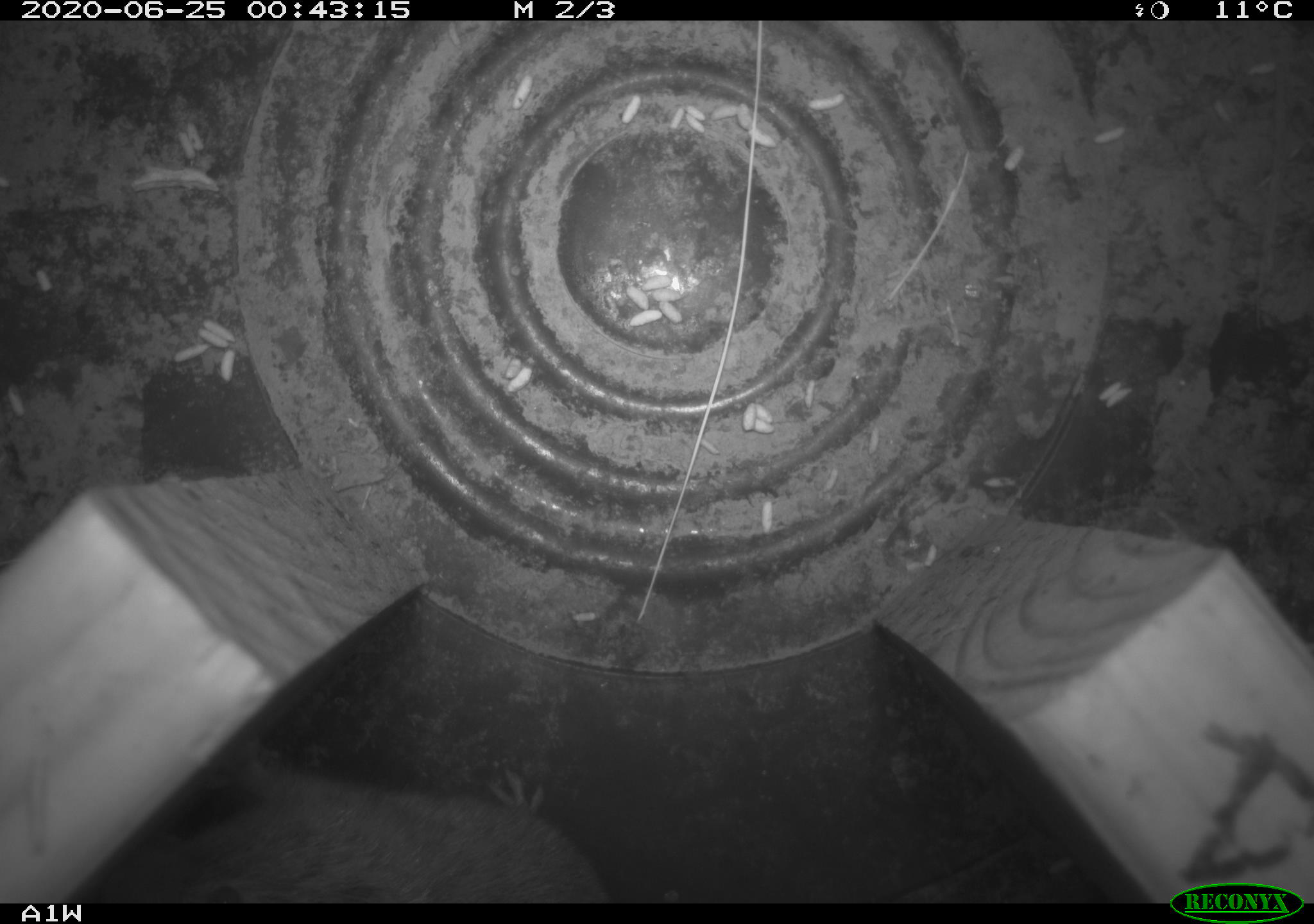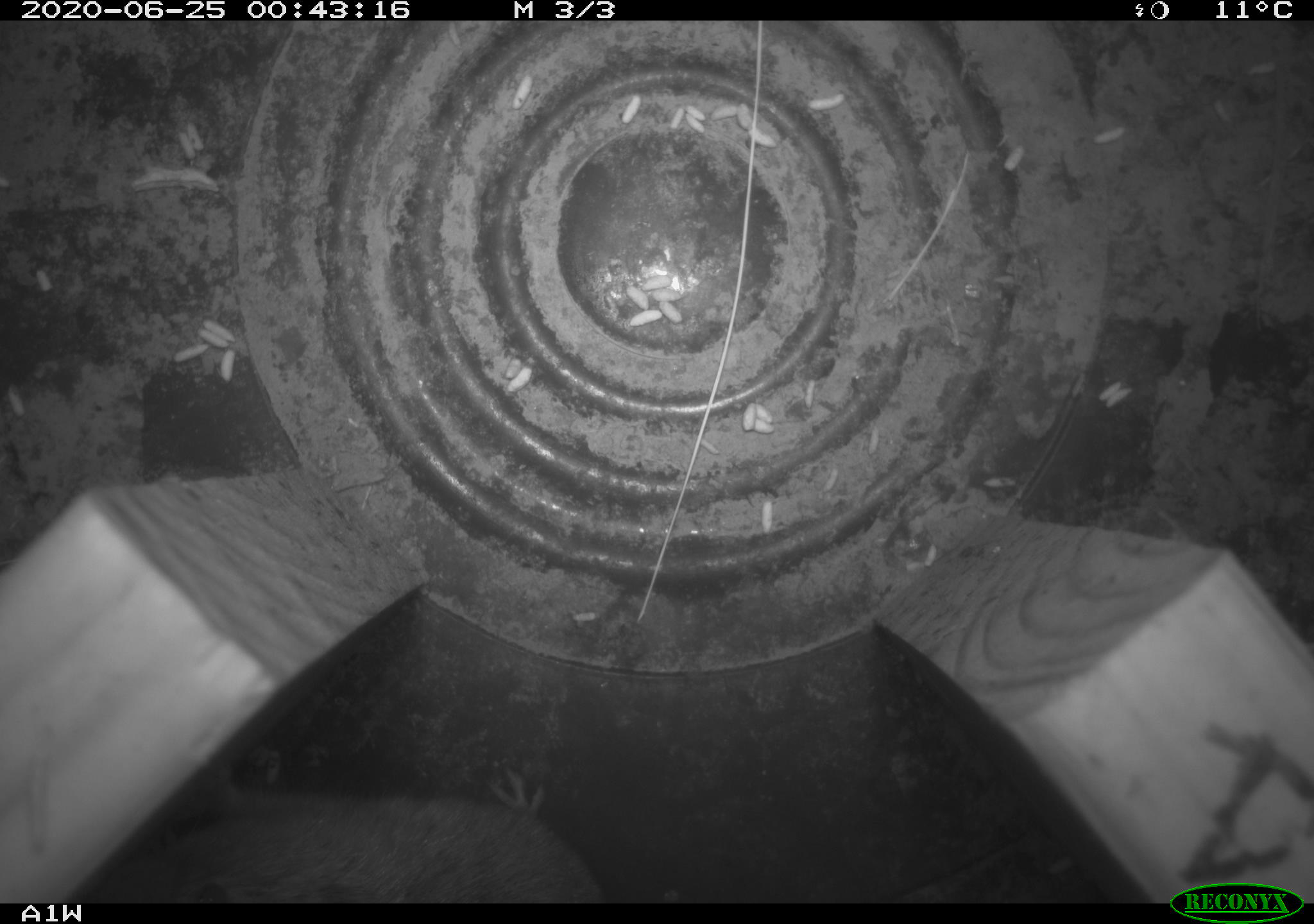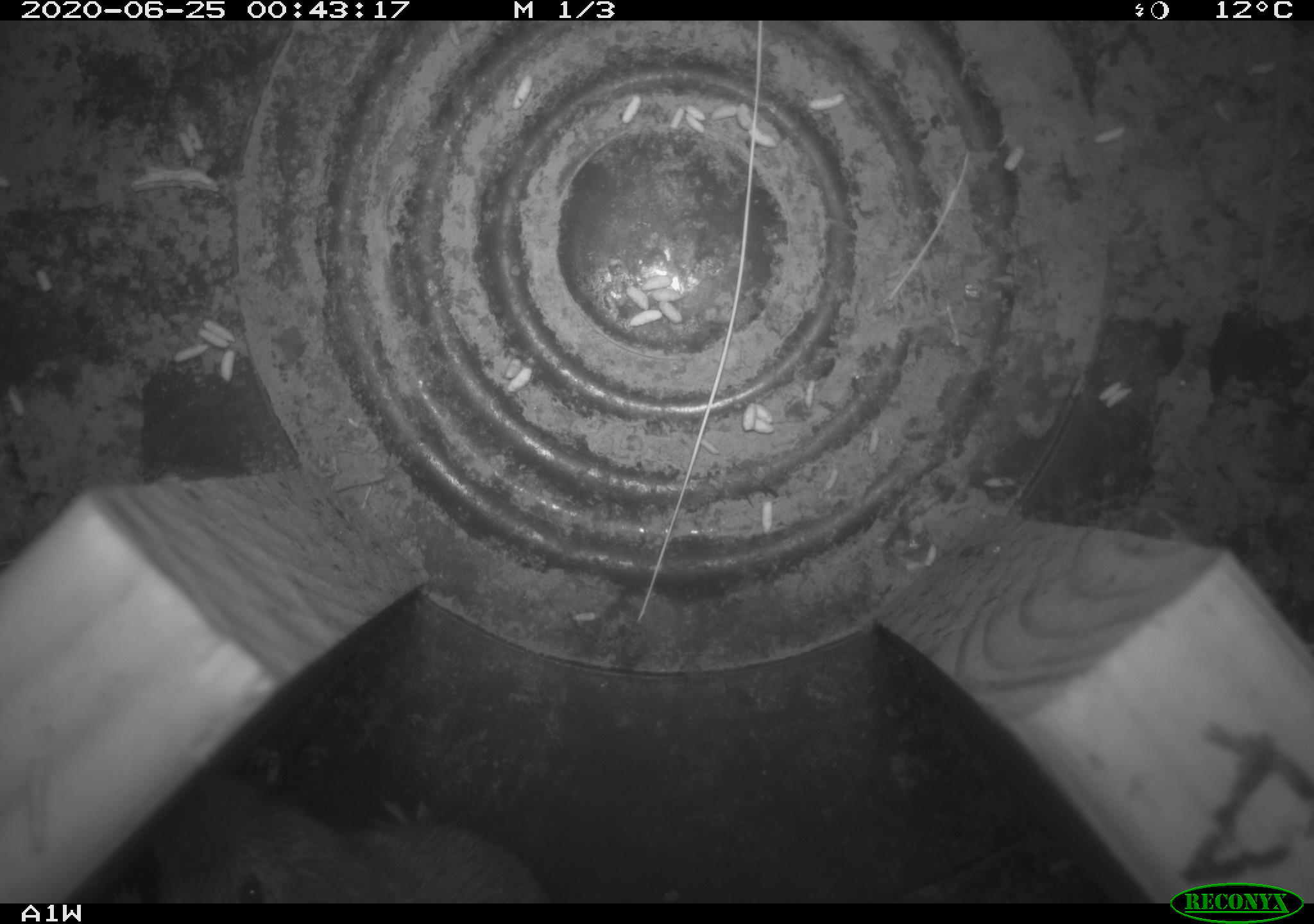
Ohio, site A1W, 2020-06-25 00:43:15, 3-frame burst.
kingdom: Animalia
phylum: Chordata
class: Mammalia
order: Rodentia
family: Cricetidae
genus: Microtus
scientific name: Microtus pennsylvanicus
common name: meadow vole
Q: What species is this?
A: Meadow vole (Microtus pennsylvanicus).